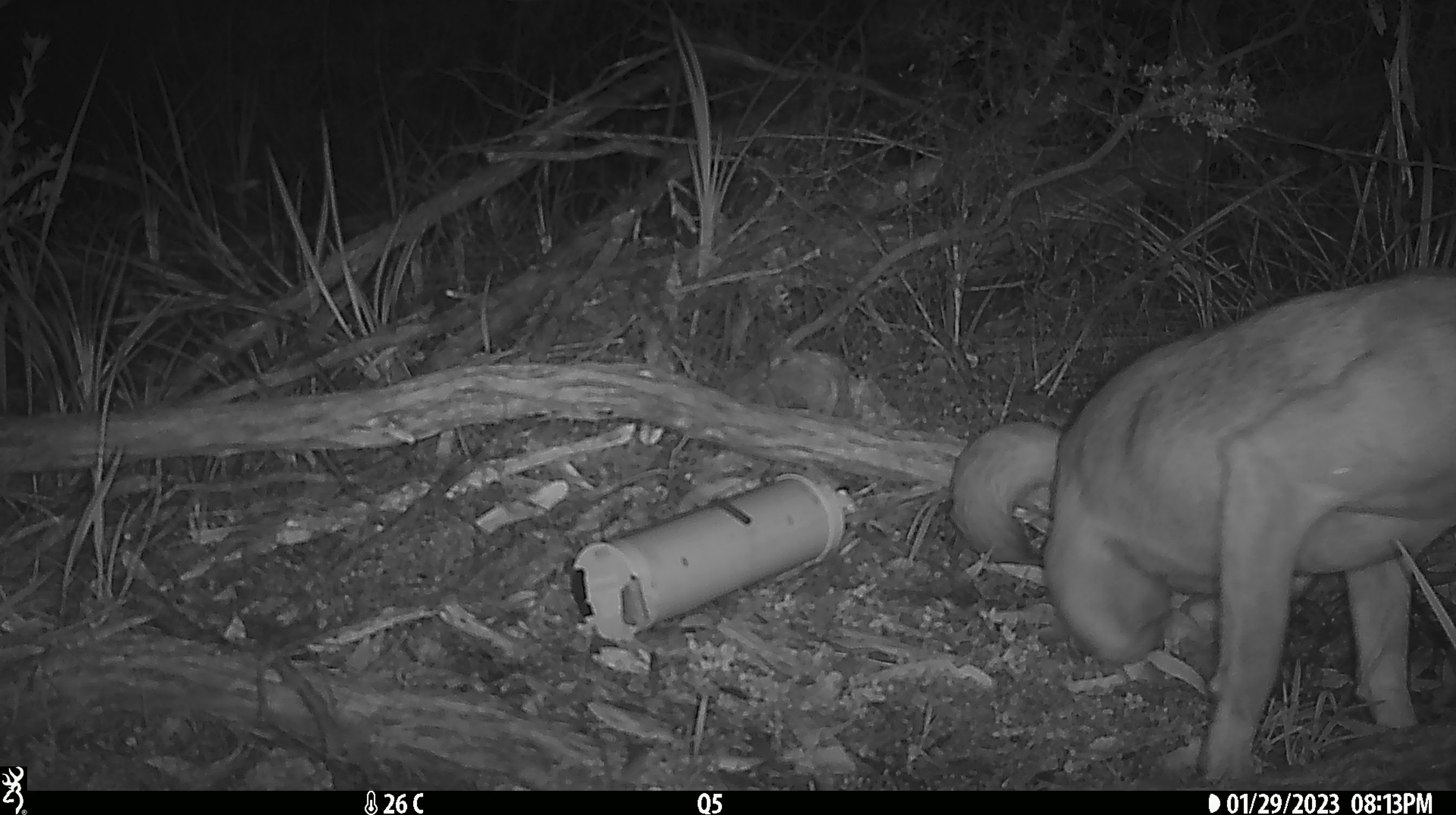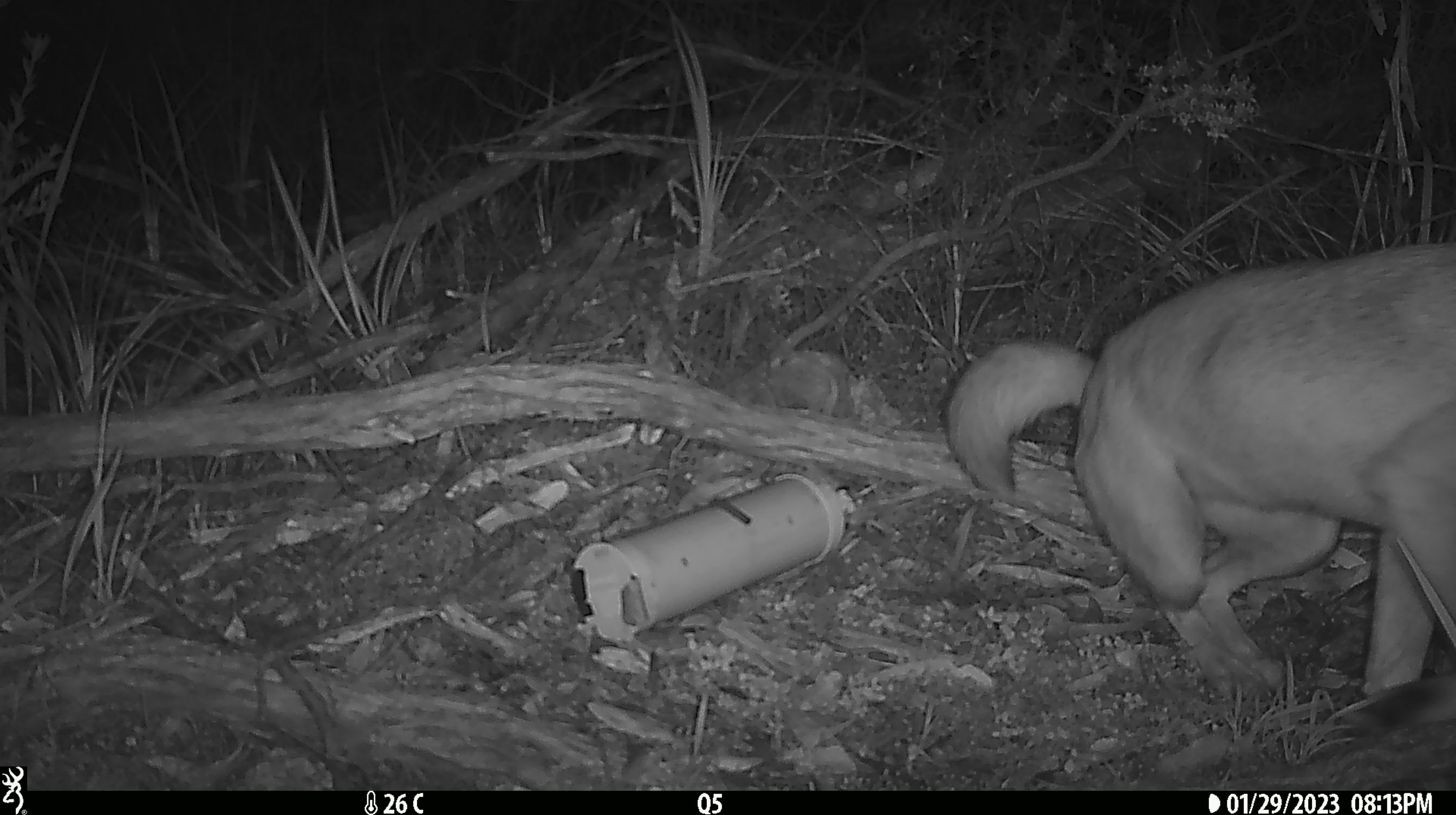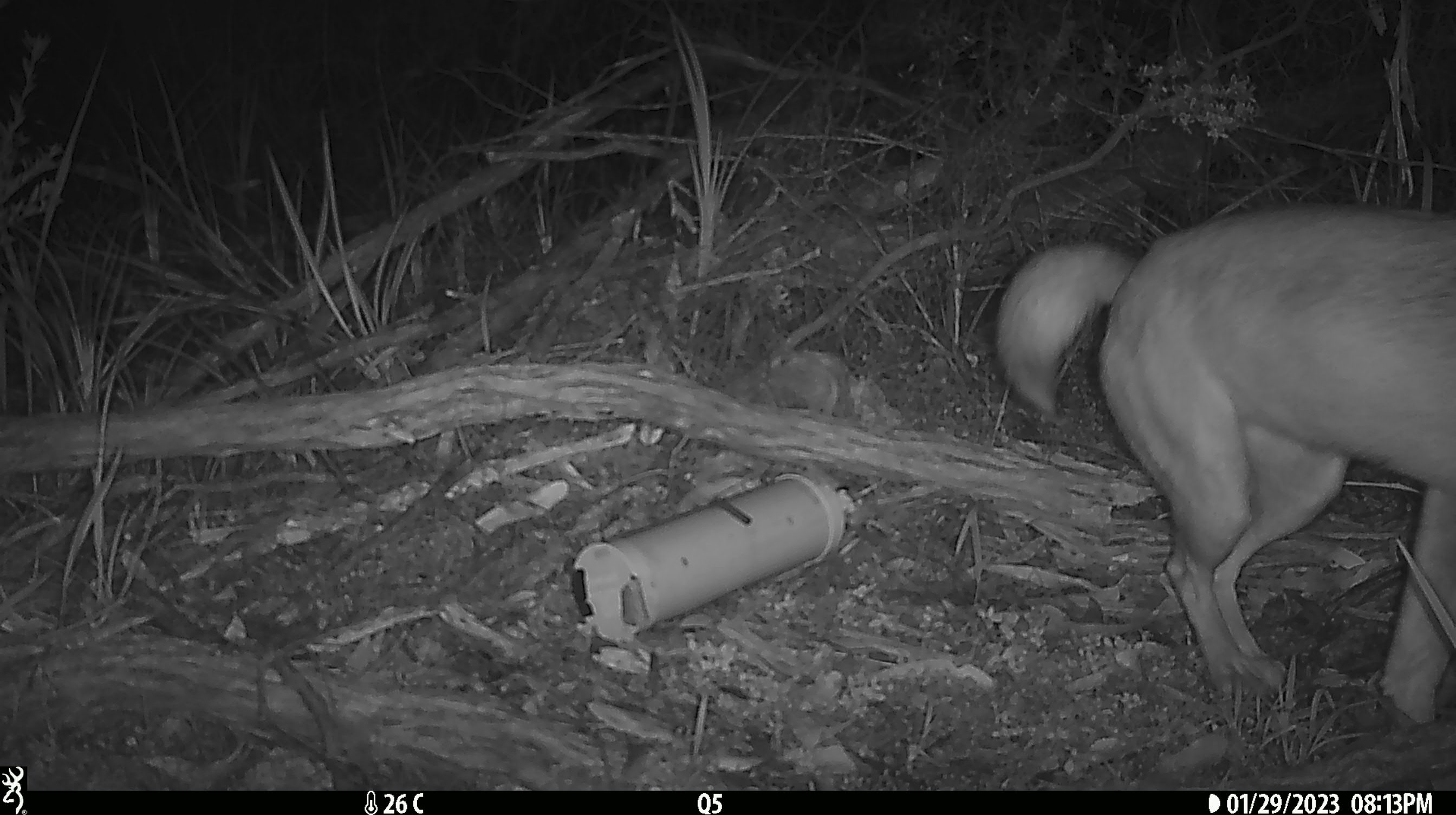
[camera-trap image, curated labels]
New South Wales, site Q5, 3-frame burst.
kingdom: Animalia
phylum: Chordata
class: Mammalia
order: Carnivora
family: Canidae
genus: Canis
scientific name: Canis familiaris dingo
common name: dingo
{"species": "dingo (Canis familiaris dingo)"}